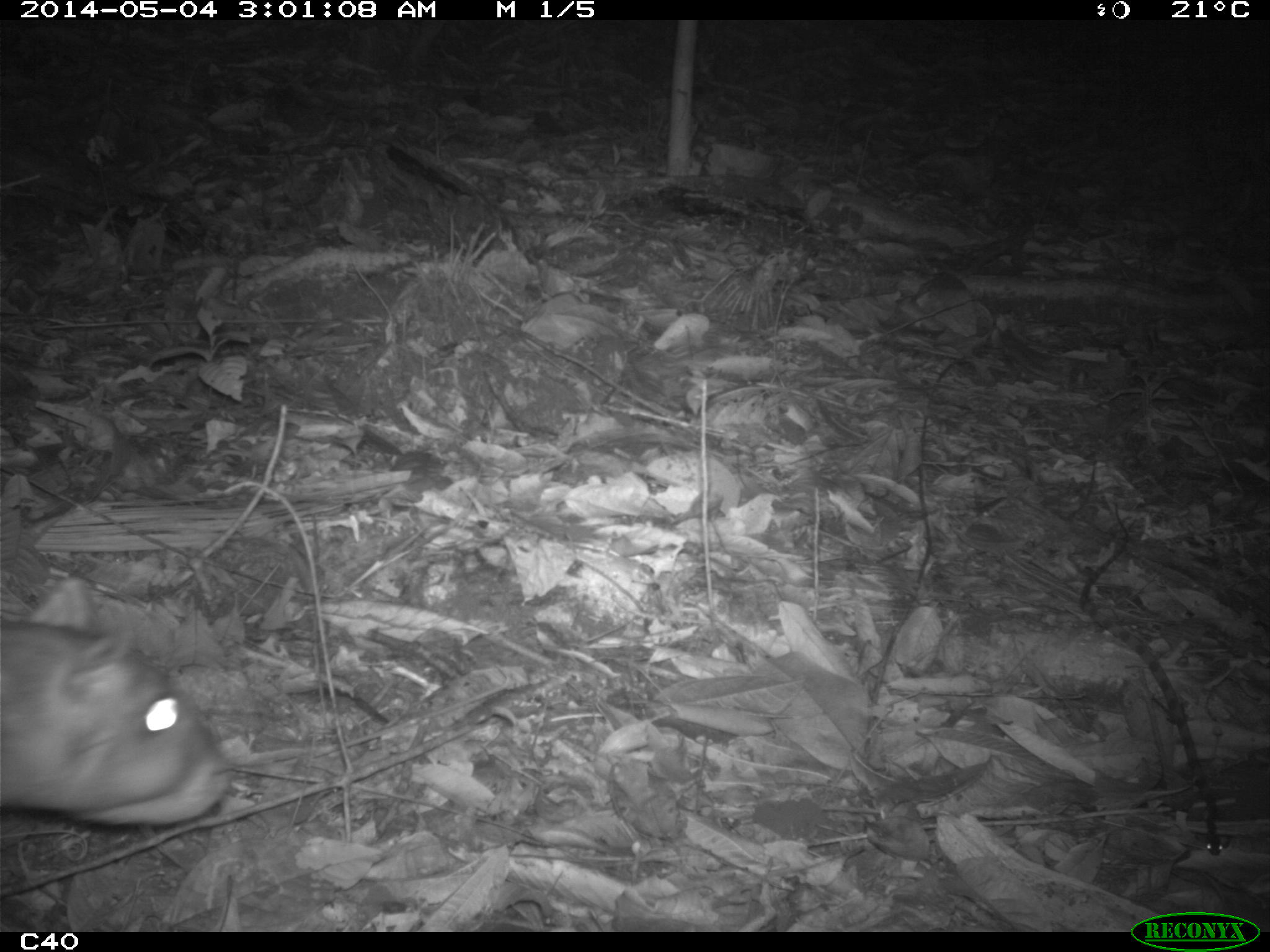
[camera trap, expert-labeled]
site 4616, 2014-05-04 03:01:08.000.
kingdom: Animalia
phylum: Chordata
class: Mammalia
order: Rodentia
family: Cuniculidae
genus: Cuniculus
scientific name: Cuniculus paca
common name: spotted paca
Cuniculus paca (spotted paca), count 1, age adult.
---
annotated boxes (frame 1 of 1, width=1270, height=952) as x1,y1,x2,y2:
cuniculus paca: 0,570,236,828